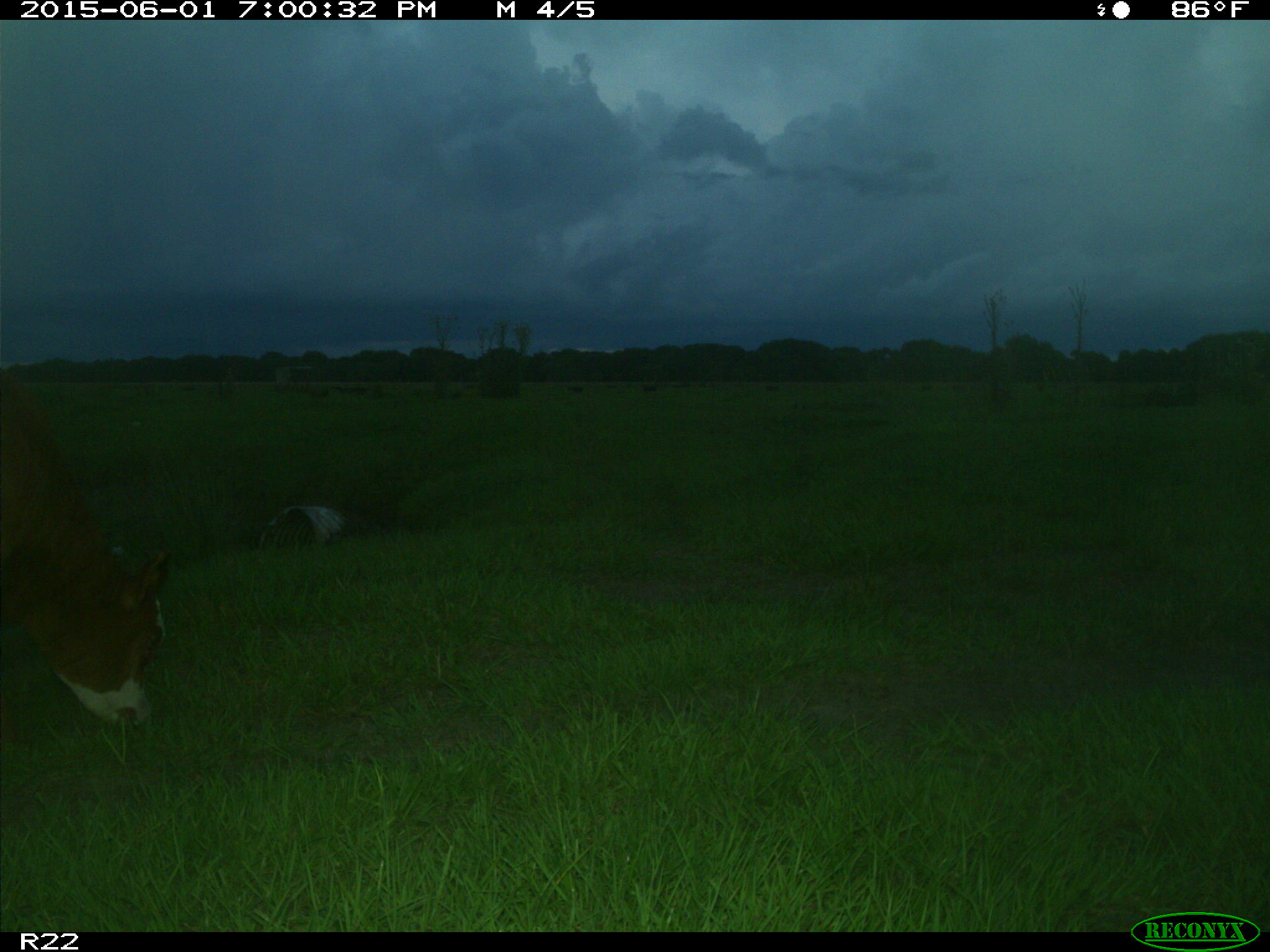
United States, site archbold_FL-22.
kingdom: Animalia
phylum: Chordata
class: Mammalia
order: Artiodactyla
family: Bovidae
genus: Bos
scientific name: Bos taurus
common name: domestic cow